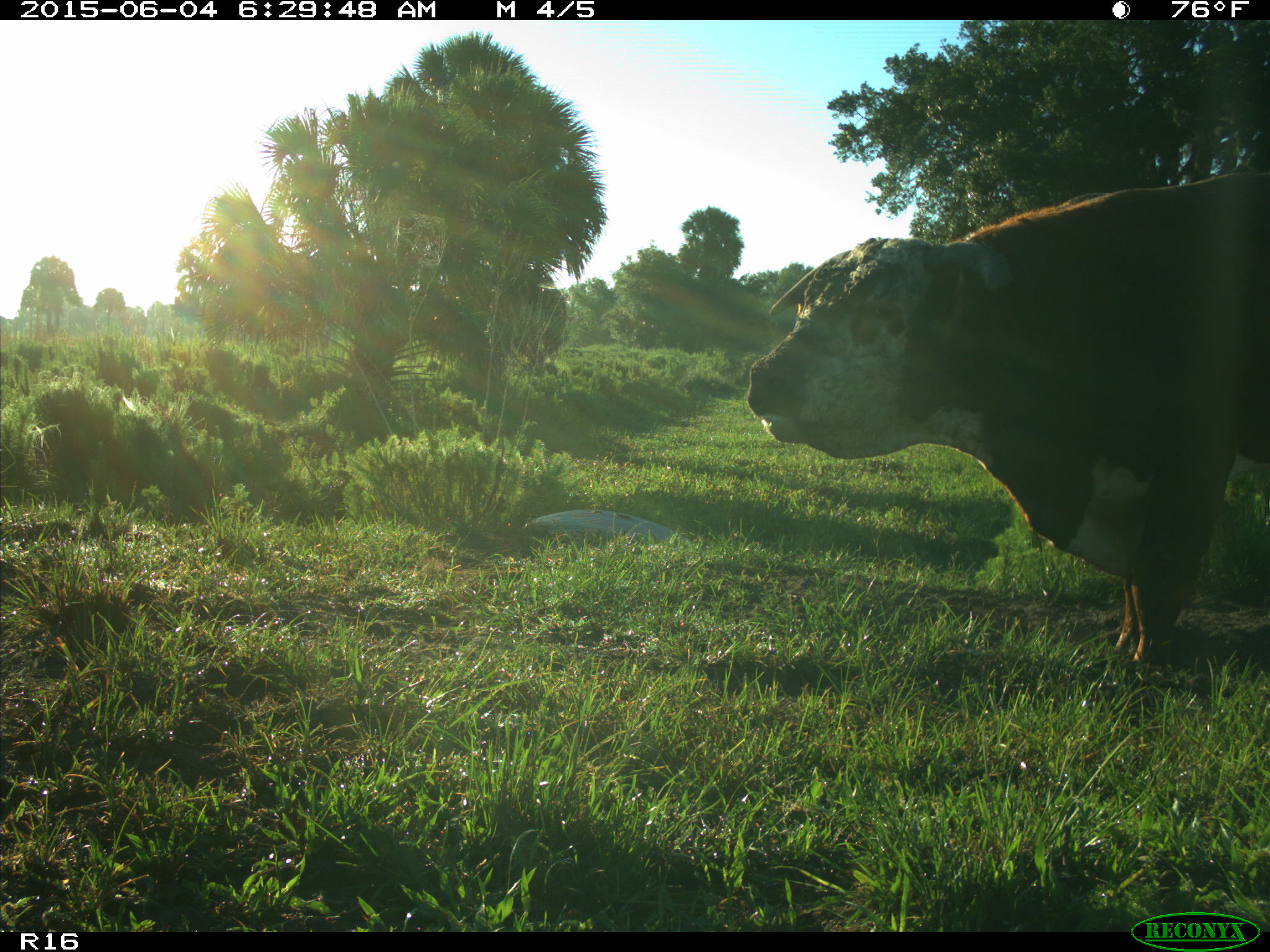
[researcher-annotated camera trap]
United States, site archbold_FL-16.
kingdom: Animalia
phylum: Chordata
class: Mammalia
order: Artiodactyla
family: Bovidae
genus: Bos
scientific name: Bos taurus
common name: domestic cow